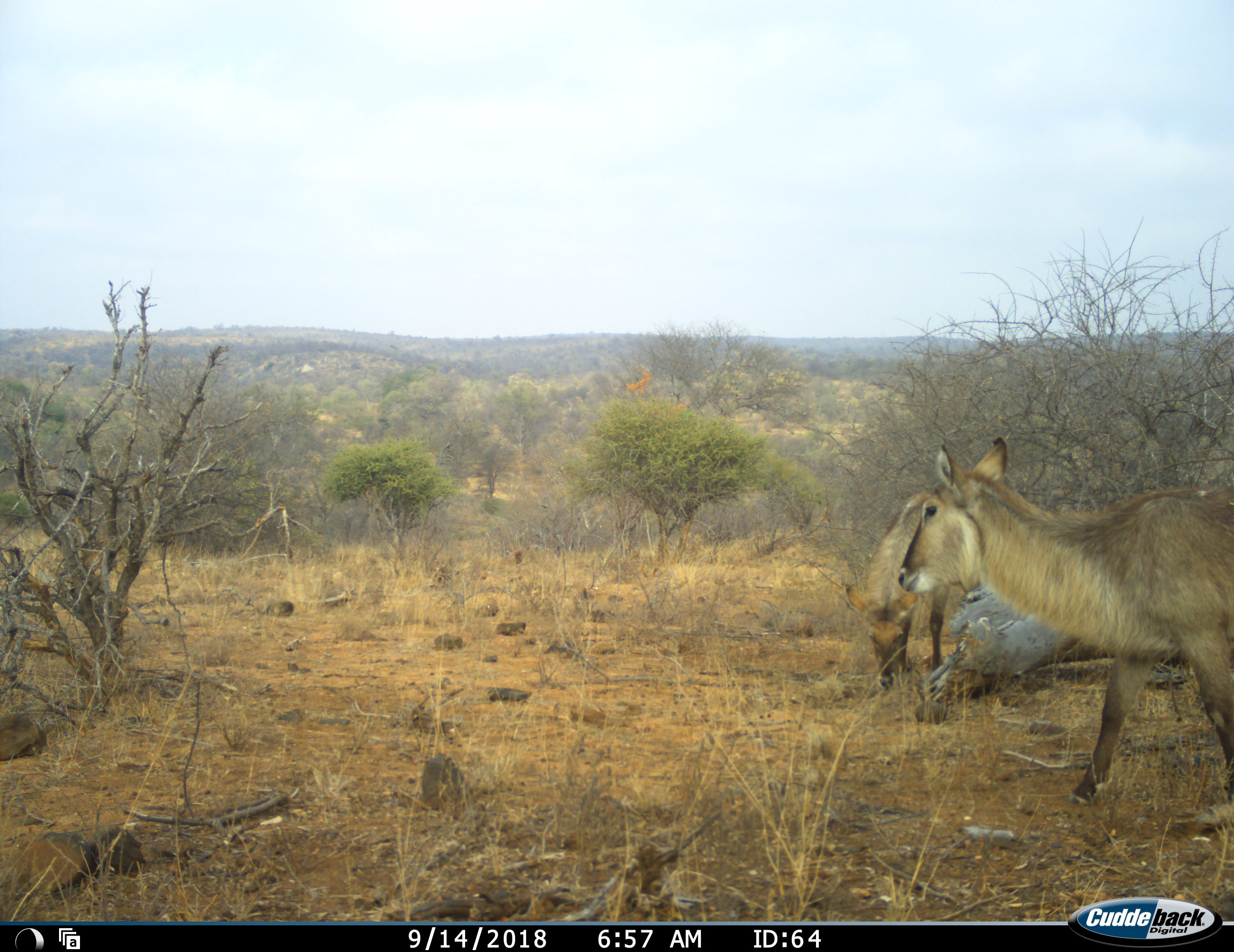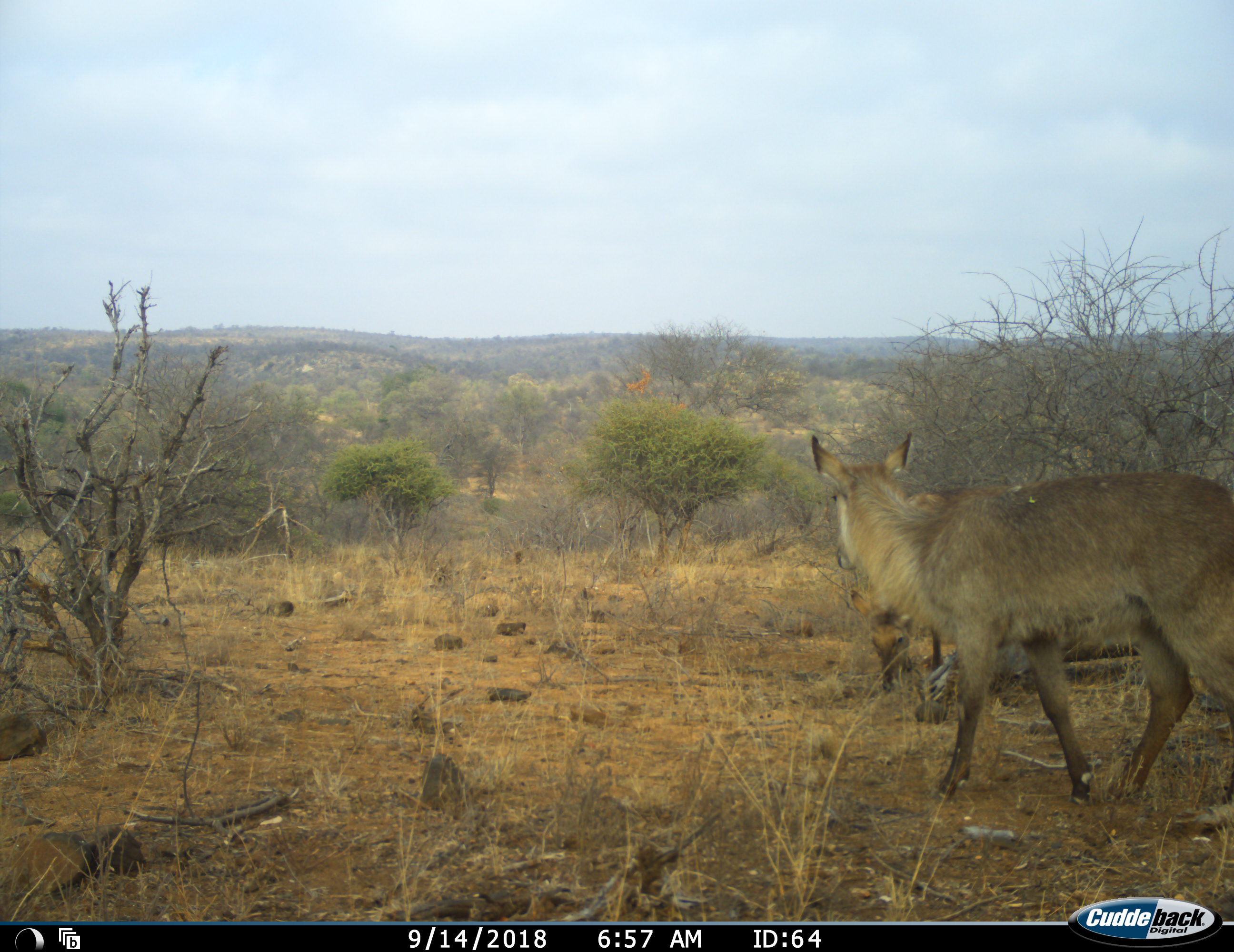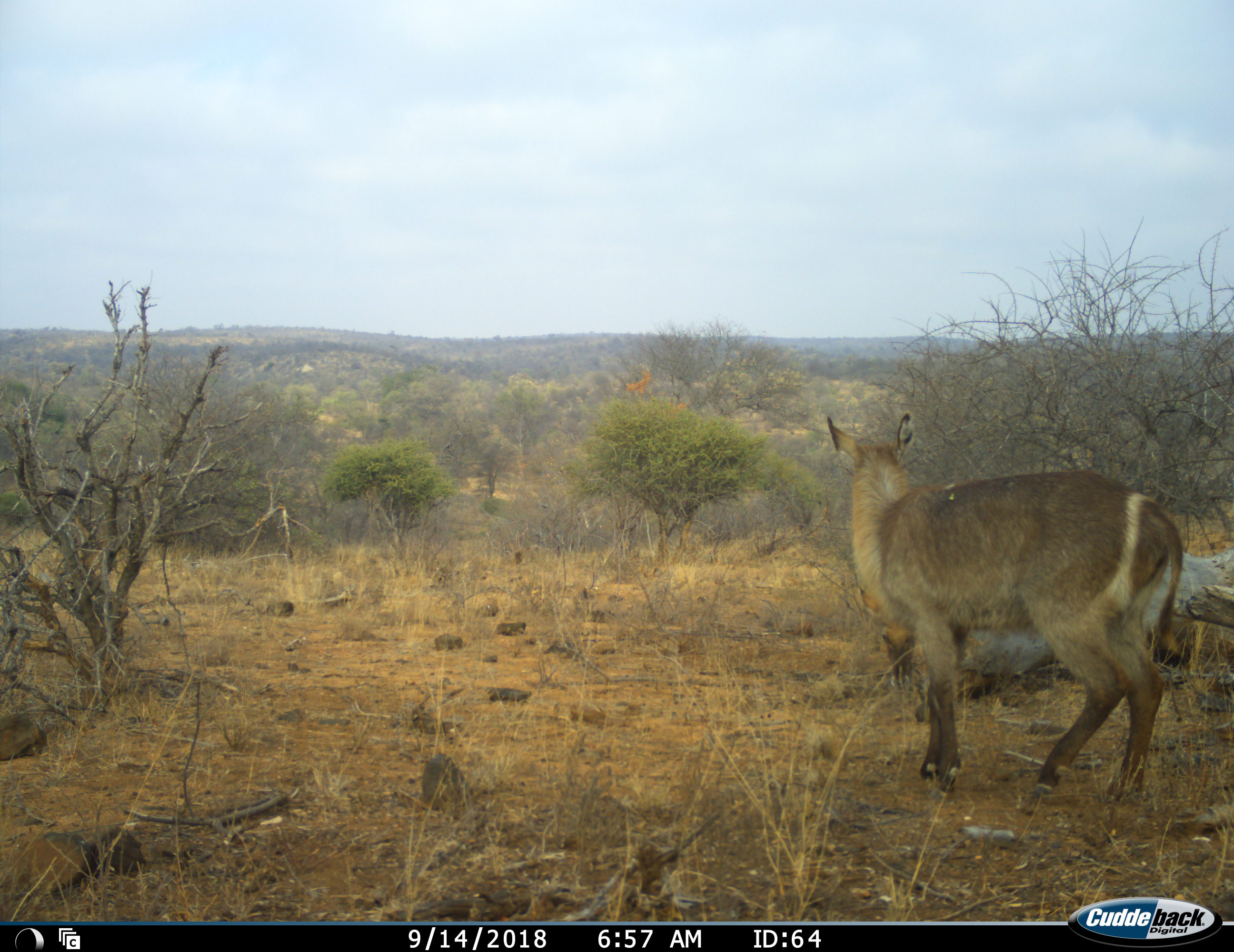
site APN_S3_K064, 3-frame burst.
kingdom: Animalia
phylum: Chordata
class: Mammalia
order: Artiodactyla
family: Bovidae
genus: Kobus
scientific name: Kobus ellipsiprymnus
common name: waterbuck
Waterbuck (Kobus ellipsiprymnus), count 2. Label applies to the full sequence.